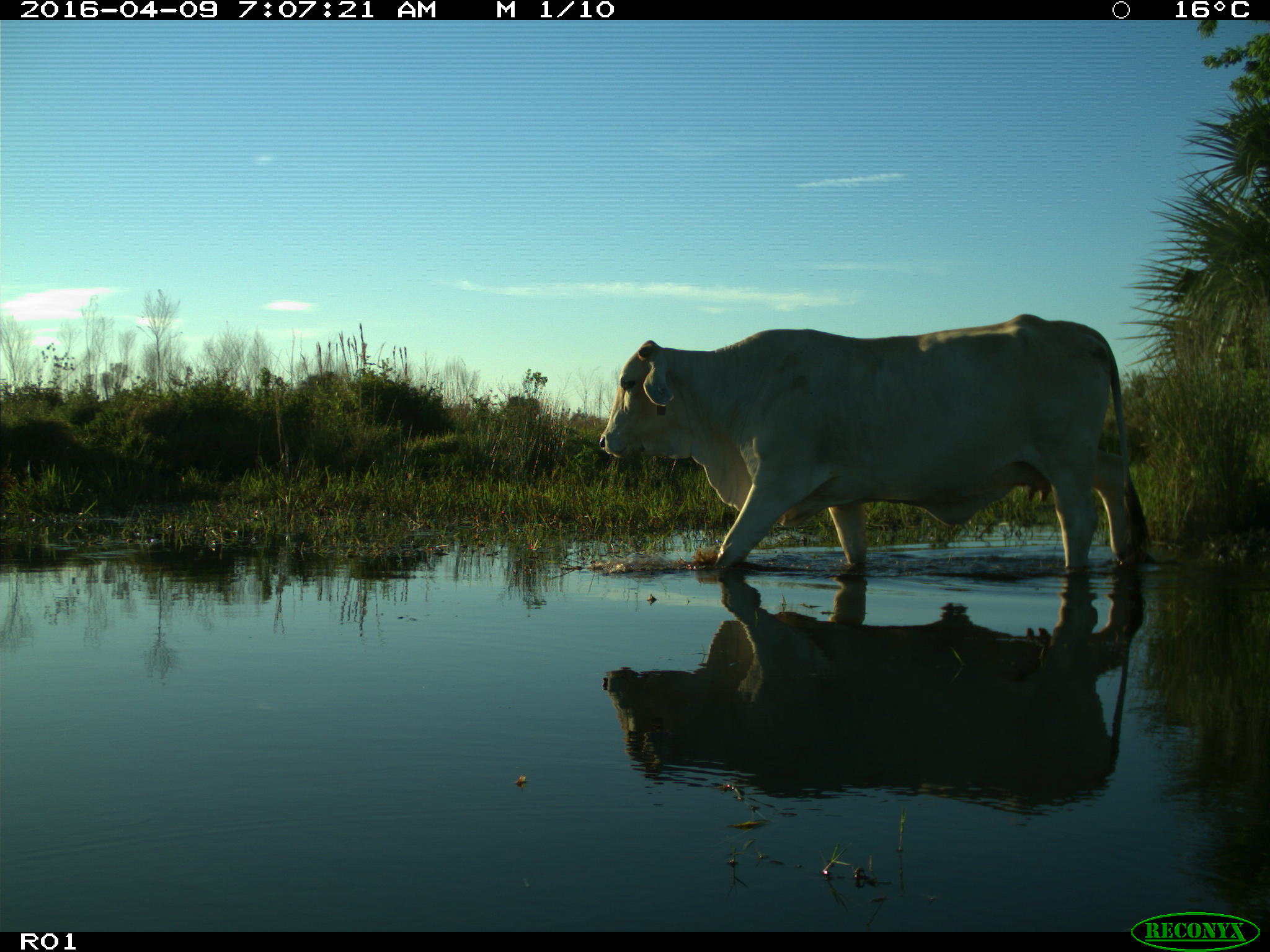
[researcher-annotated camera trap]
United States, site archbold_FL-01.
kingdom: Animalia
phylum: Chordata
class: Mammalia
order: Artiodactyla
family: Bovidae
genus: Bos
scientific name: Bos taurus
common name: domestic cow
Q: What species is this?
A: Bos taurus (domestic cow).